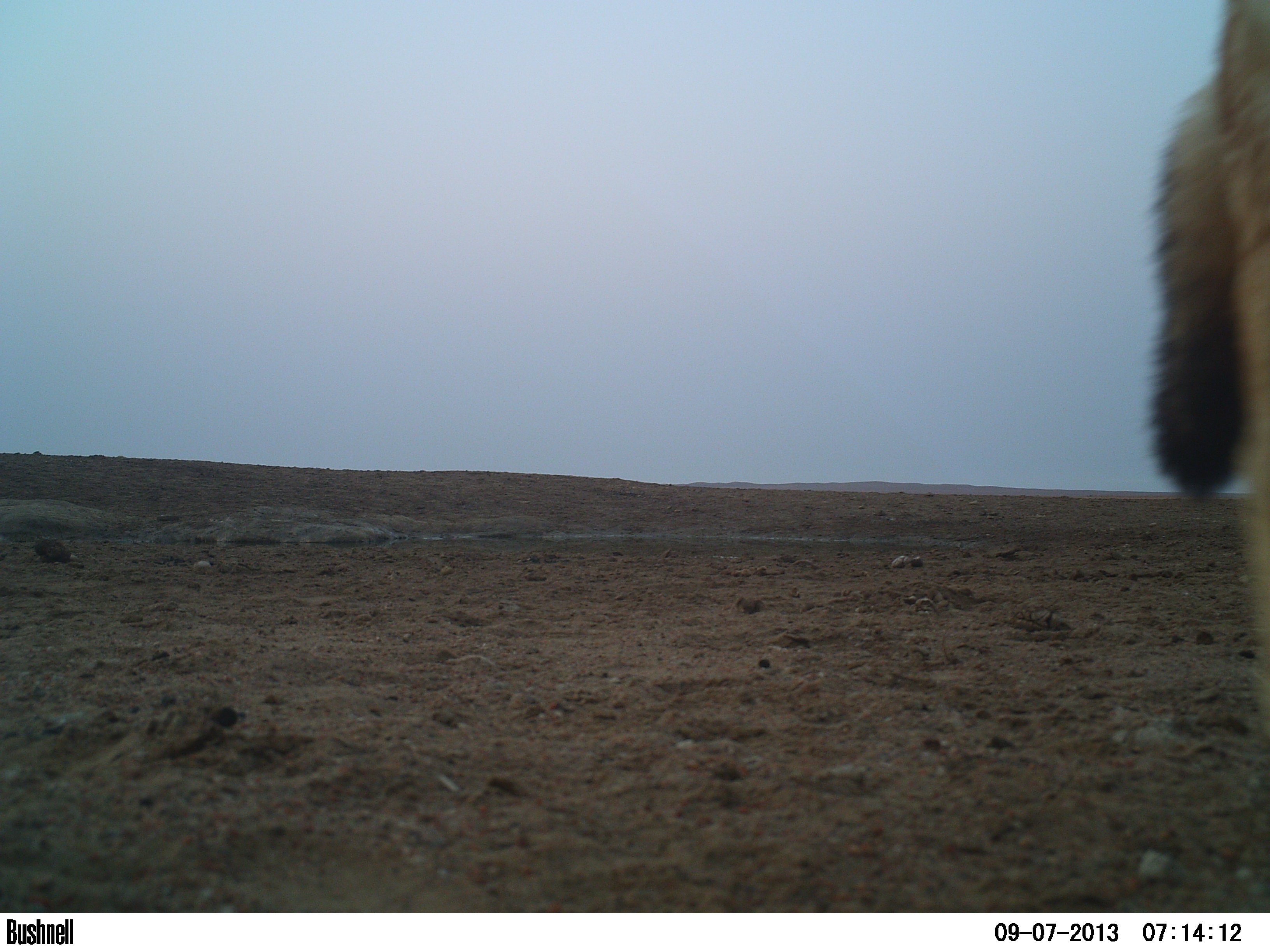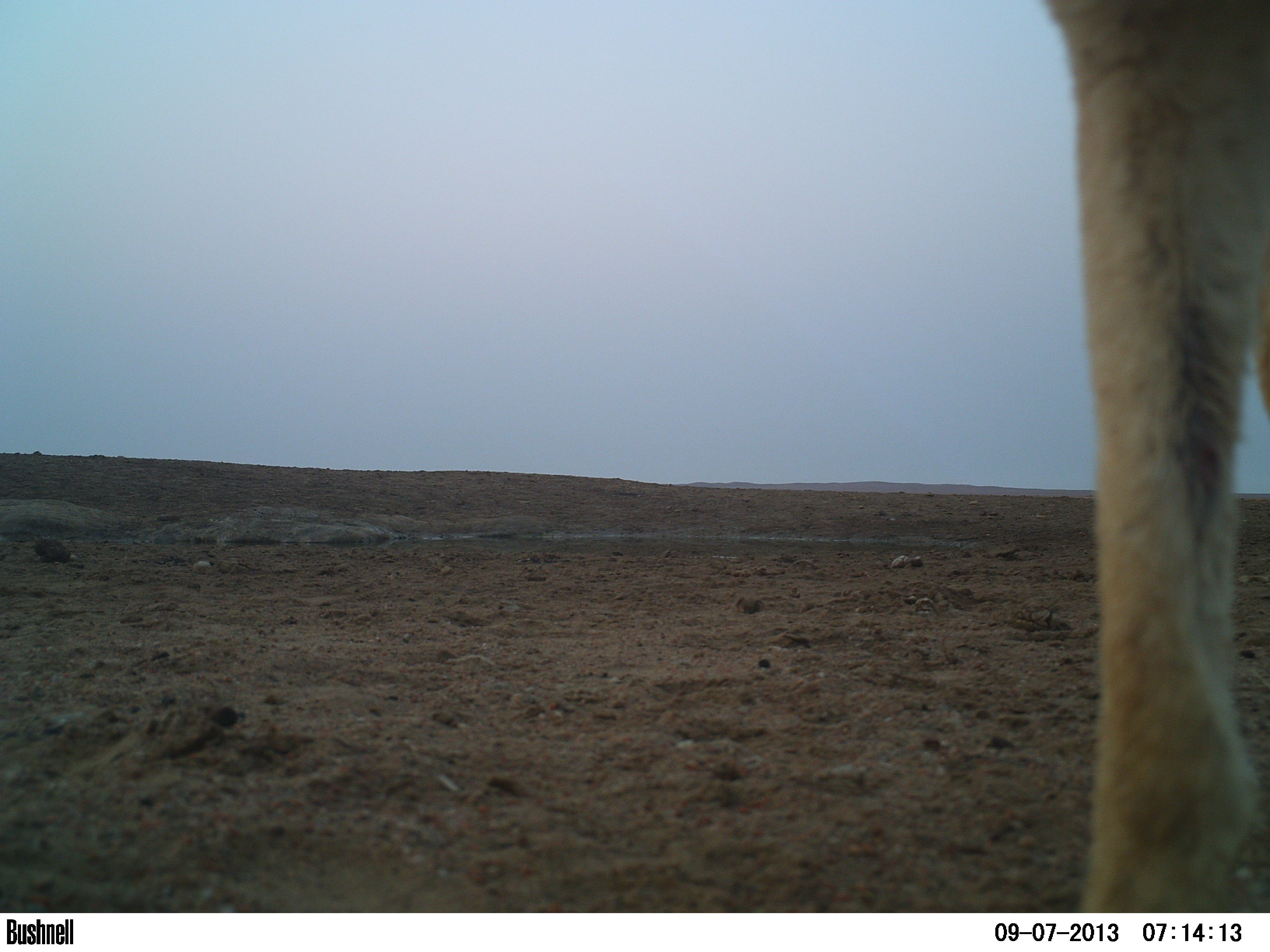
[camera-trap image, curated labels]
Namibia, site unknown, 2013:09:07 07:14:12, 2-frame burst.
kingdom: Animalia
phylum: Chordata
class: Mammalia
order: Carnivora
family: Canidae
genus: Lupulella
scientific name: Lupulella mesomelas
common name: black-backed jackal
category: canis mesomelas